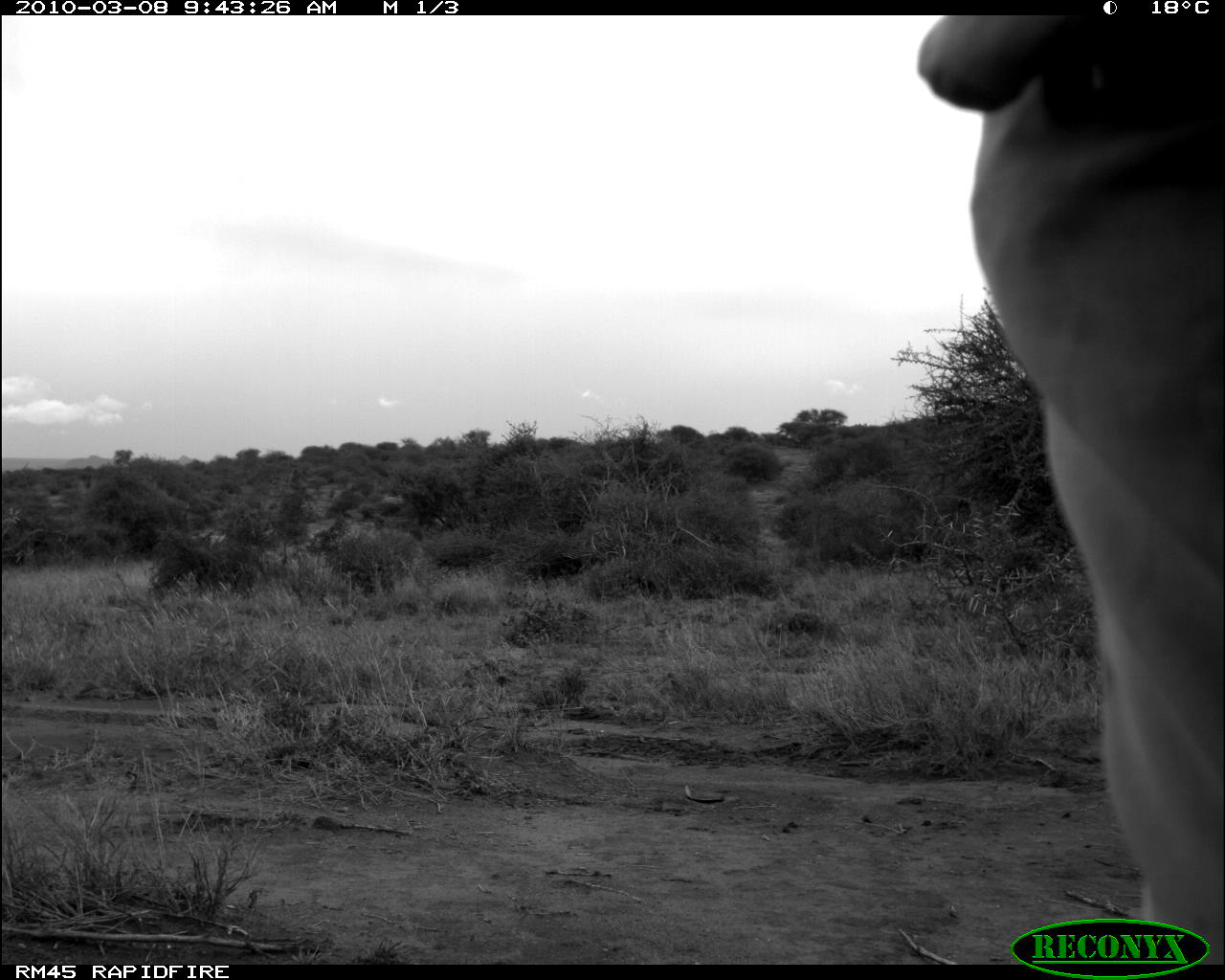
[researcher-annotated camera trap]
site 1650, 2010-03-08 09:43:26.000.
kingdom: Animalia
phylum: Chordata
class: Mammalia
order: Proboscidea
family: Elephantidae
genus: Loxodonta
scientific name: Loxodonta africana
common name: african bush elephant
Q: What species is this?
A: Loxodonta africana (african bush elephant).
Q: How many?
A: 1.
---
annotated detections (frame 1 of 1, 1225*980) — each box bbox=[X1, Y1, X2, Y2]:
loxodonta africana: bbox=[914, 15, 1225, 960]